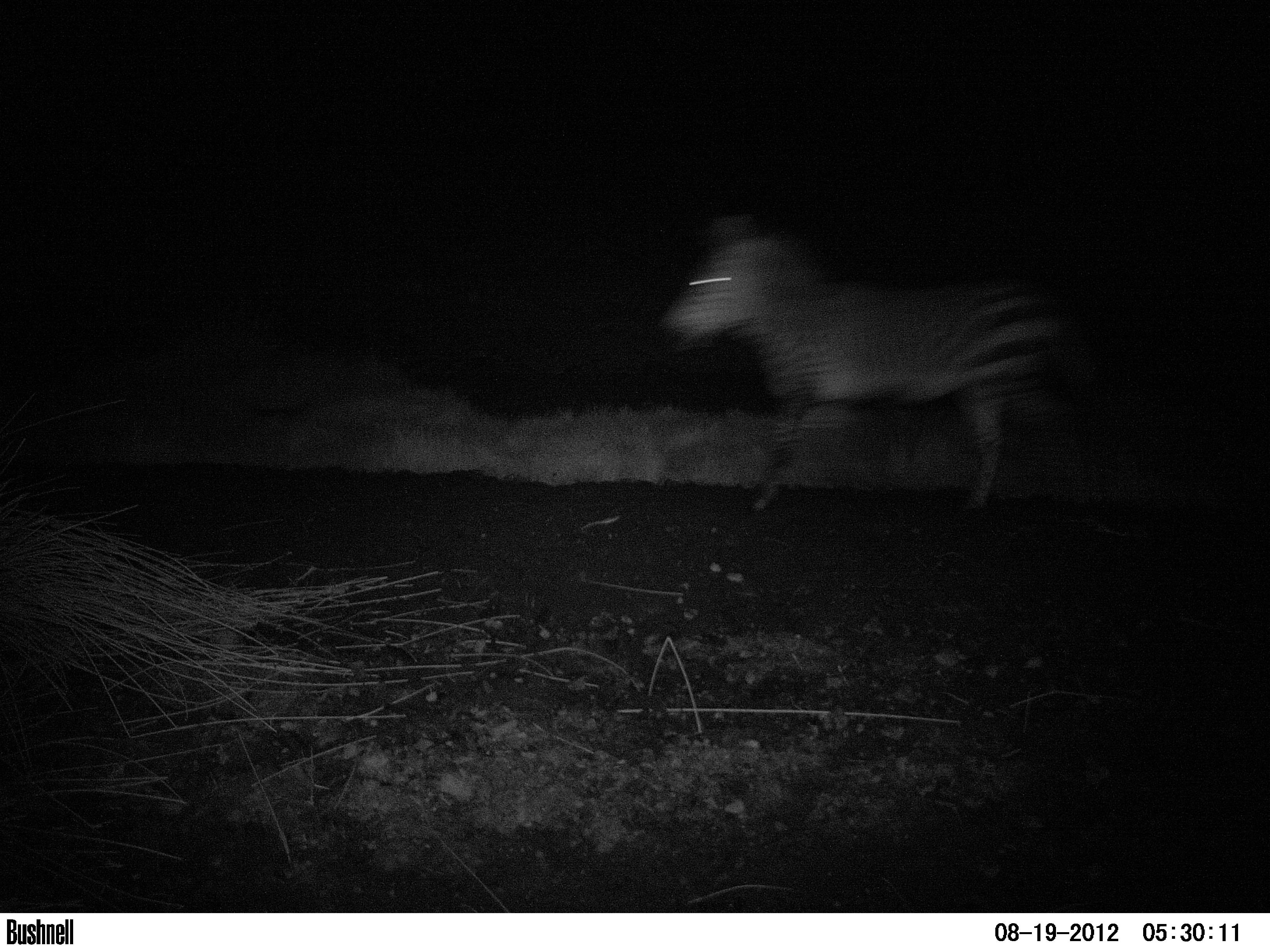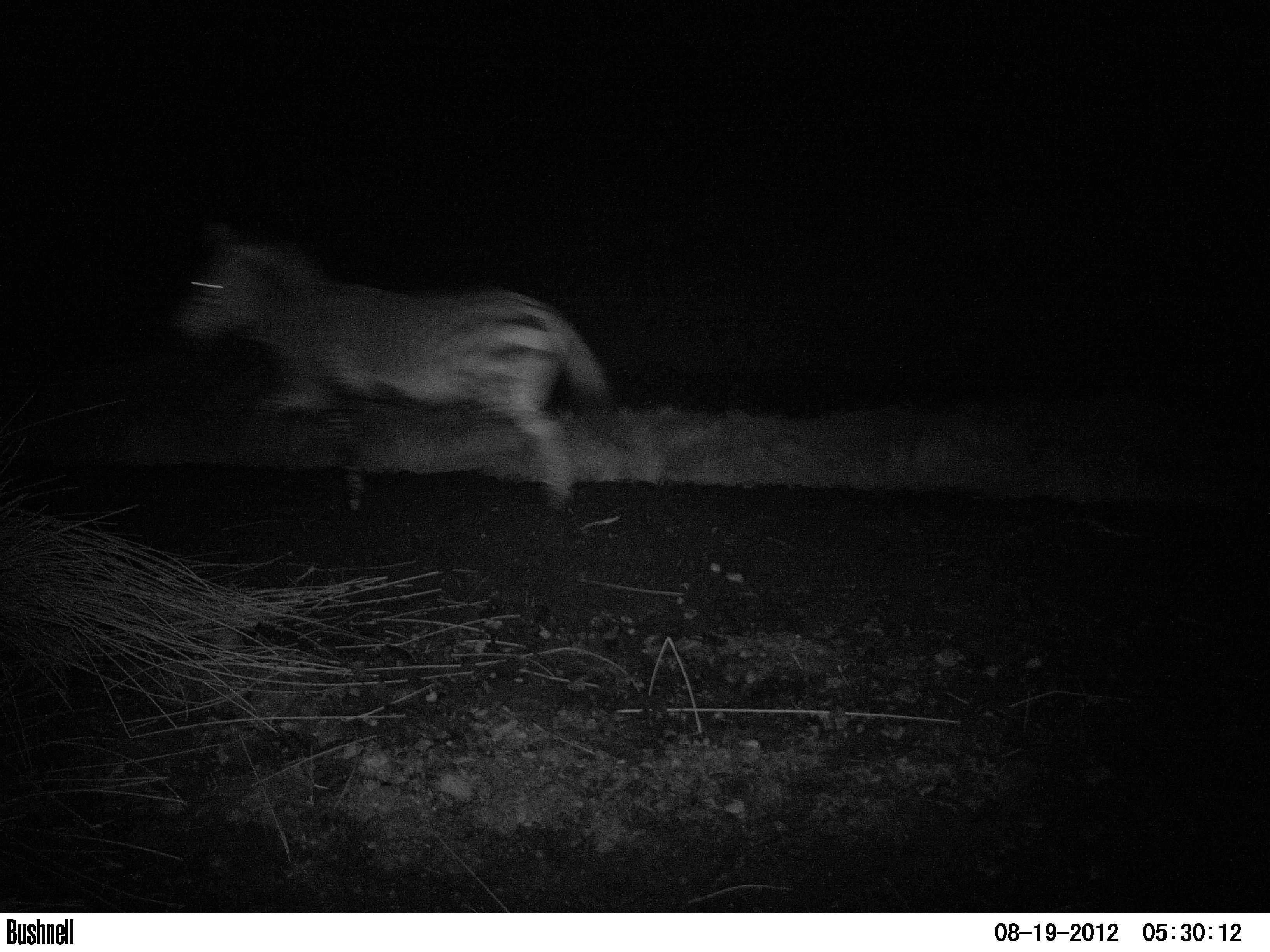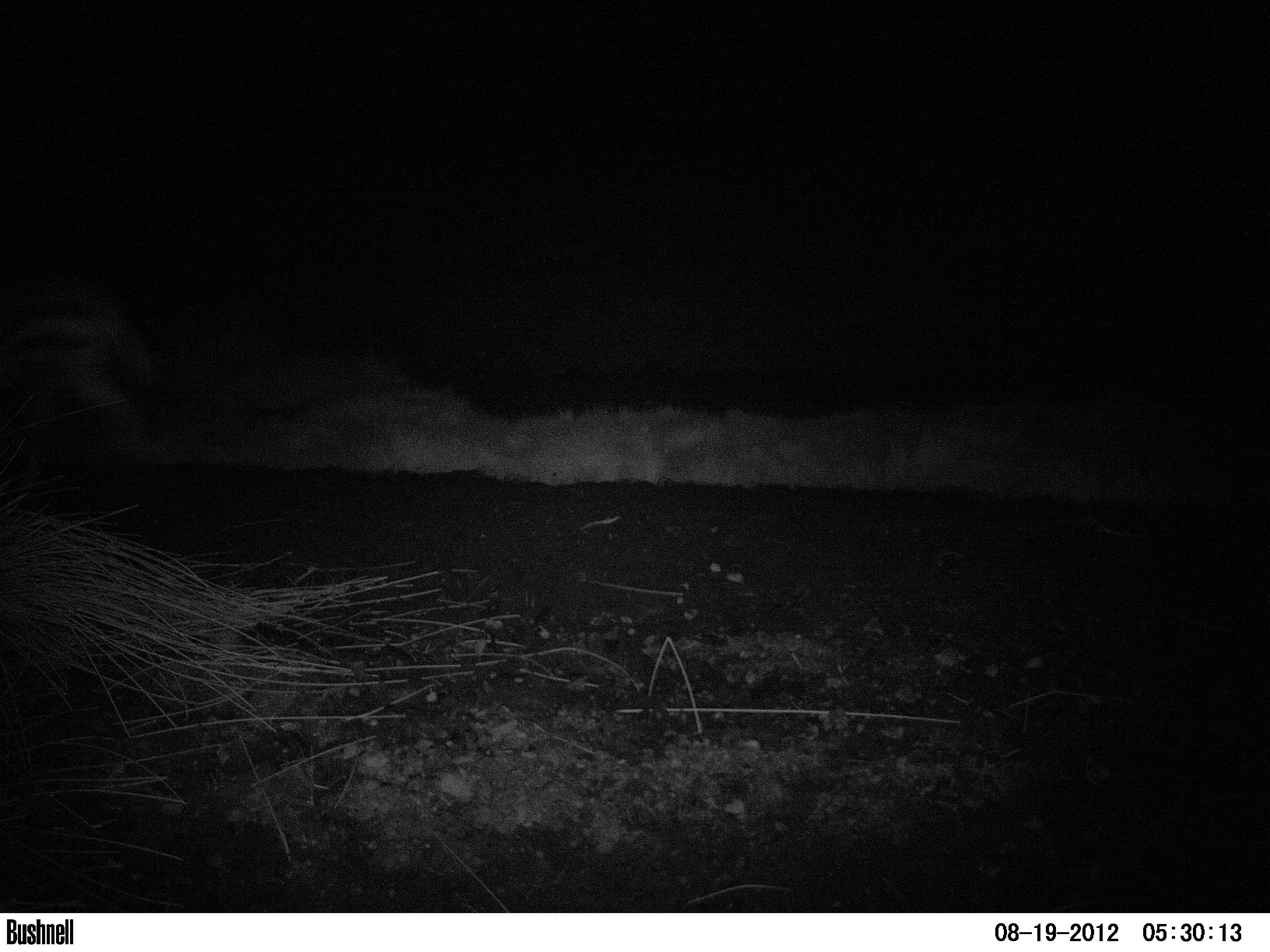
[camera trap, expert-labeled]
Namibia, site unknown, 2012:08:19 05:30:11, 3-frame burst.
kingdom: Animalia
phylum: Chordata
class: Mammalia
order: Perissodactyla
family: Equidae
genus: Equus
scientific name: Equus zebra hartmannae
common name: hartmann's mountain zebra